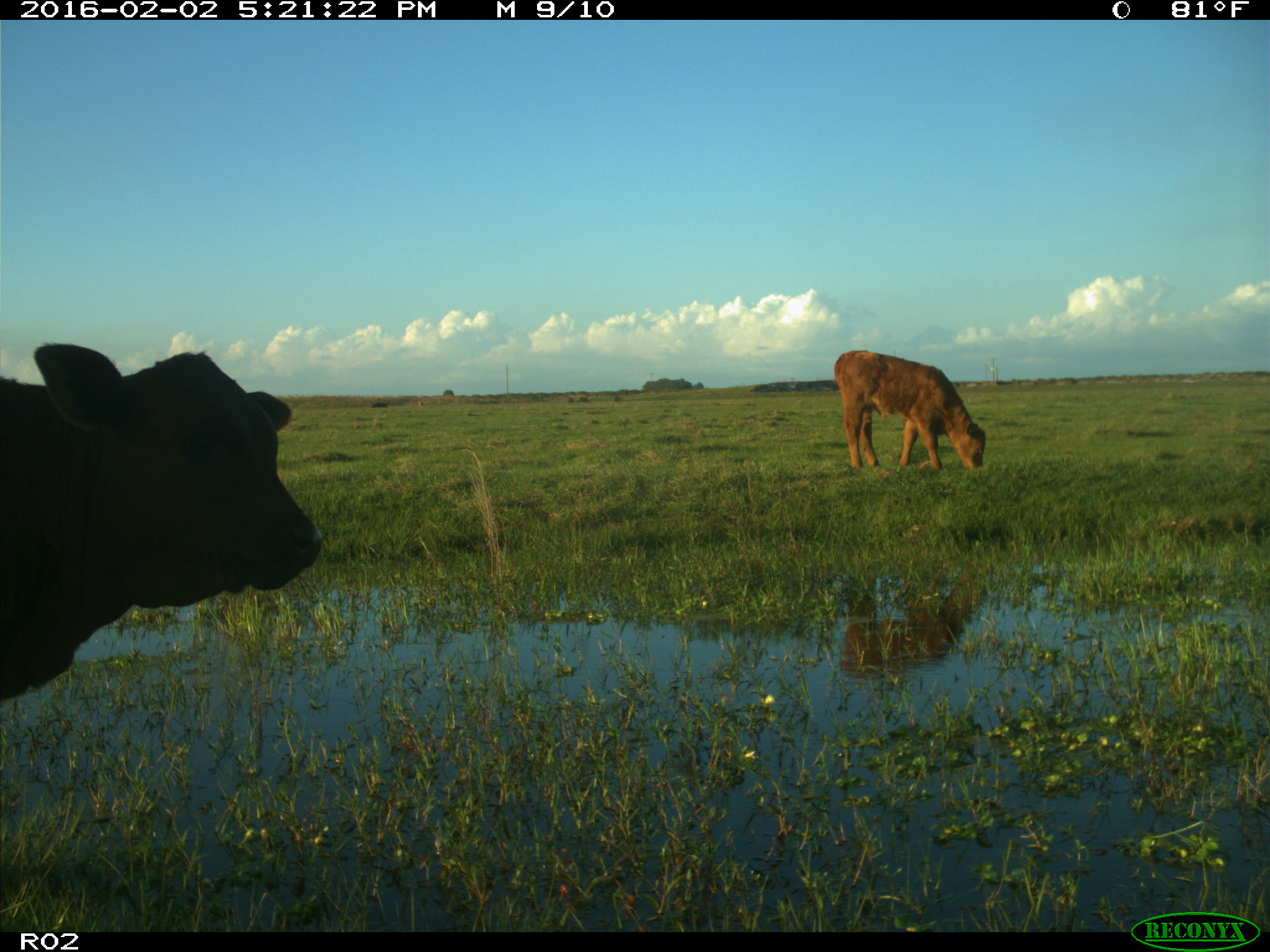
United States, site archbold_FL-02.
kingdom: Animalia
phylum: Chordata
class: Mammalia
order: Artiodactyla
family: Bovidae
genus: Bos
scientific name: Bos taurus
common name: domestic cow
Bos taurus (domestic cow).